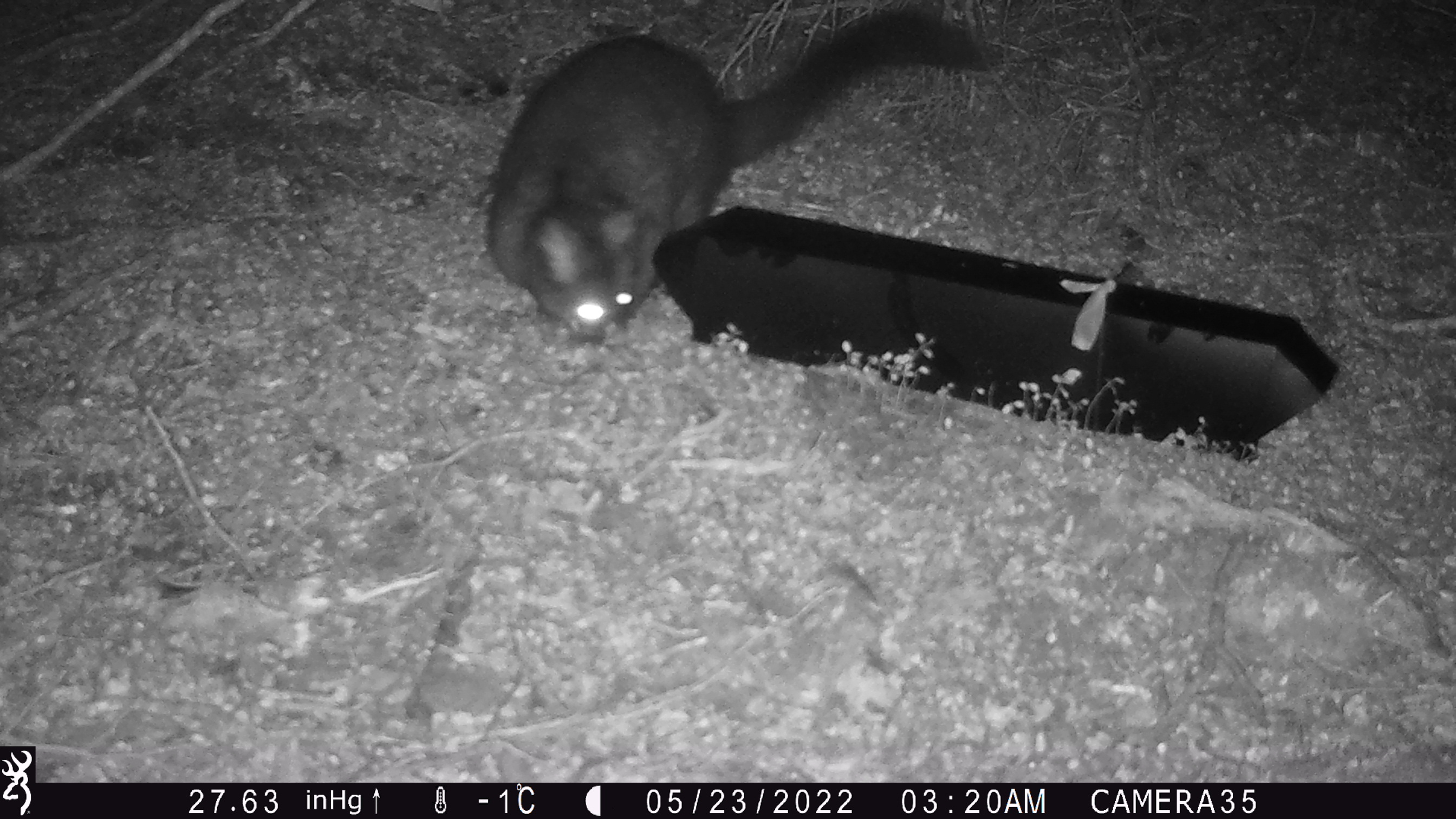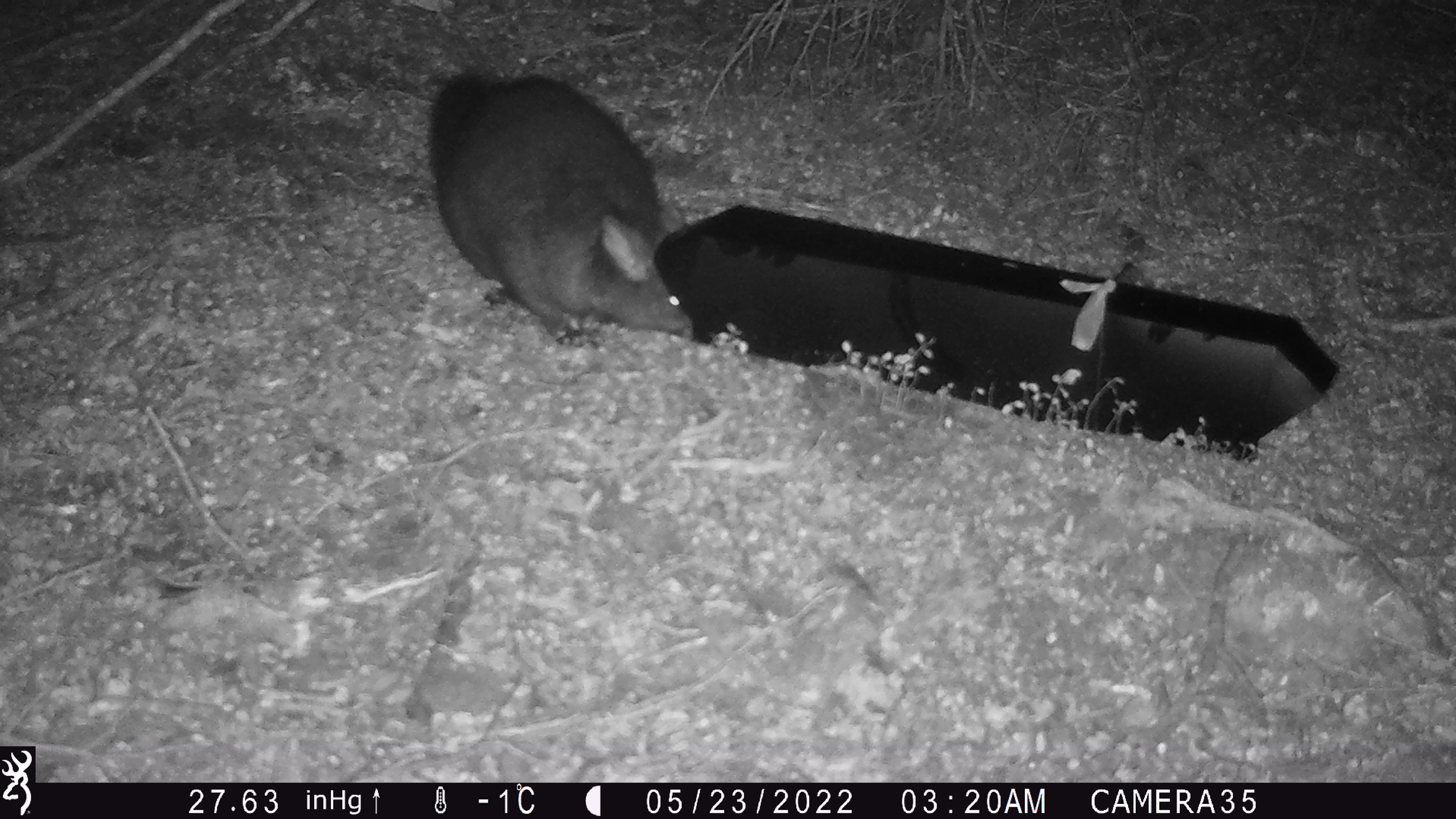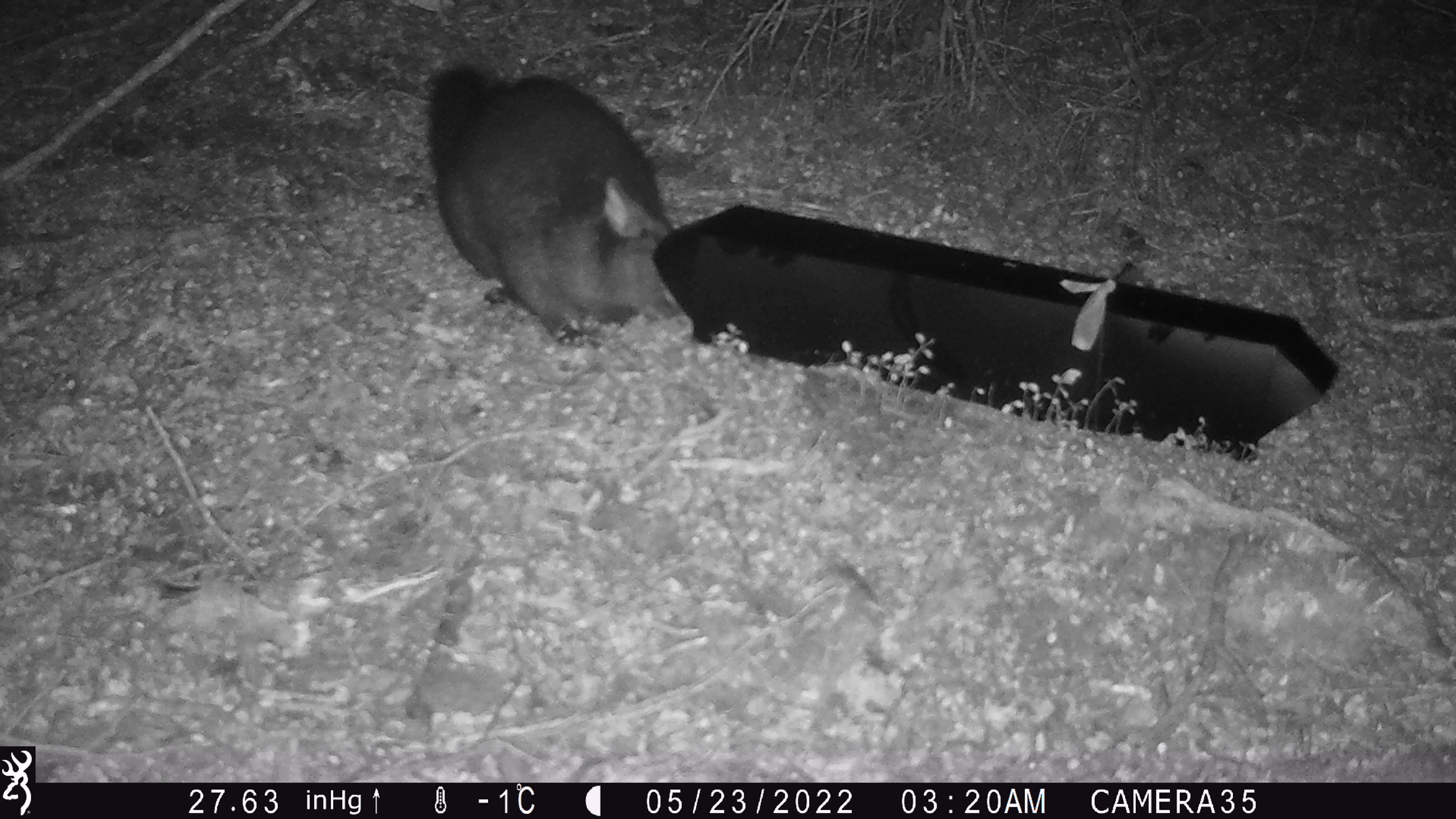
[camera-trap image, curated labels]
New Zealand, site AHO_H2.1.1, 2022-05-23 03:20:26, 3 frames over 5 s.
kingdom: Animalia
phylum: Chordata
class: Mammalia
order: Diprotodontia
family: Phalangeridae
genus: Trichosurus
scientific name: Trichosurus vulpecula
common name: common brushtail possum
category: possum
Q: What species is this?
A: Possum (common brushtail possum) (Trichosurus vulpecula).